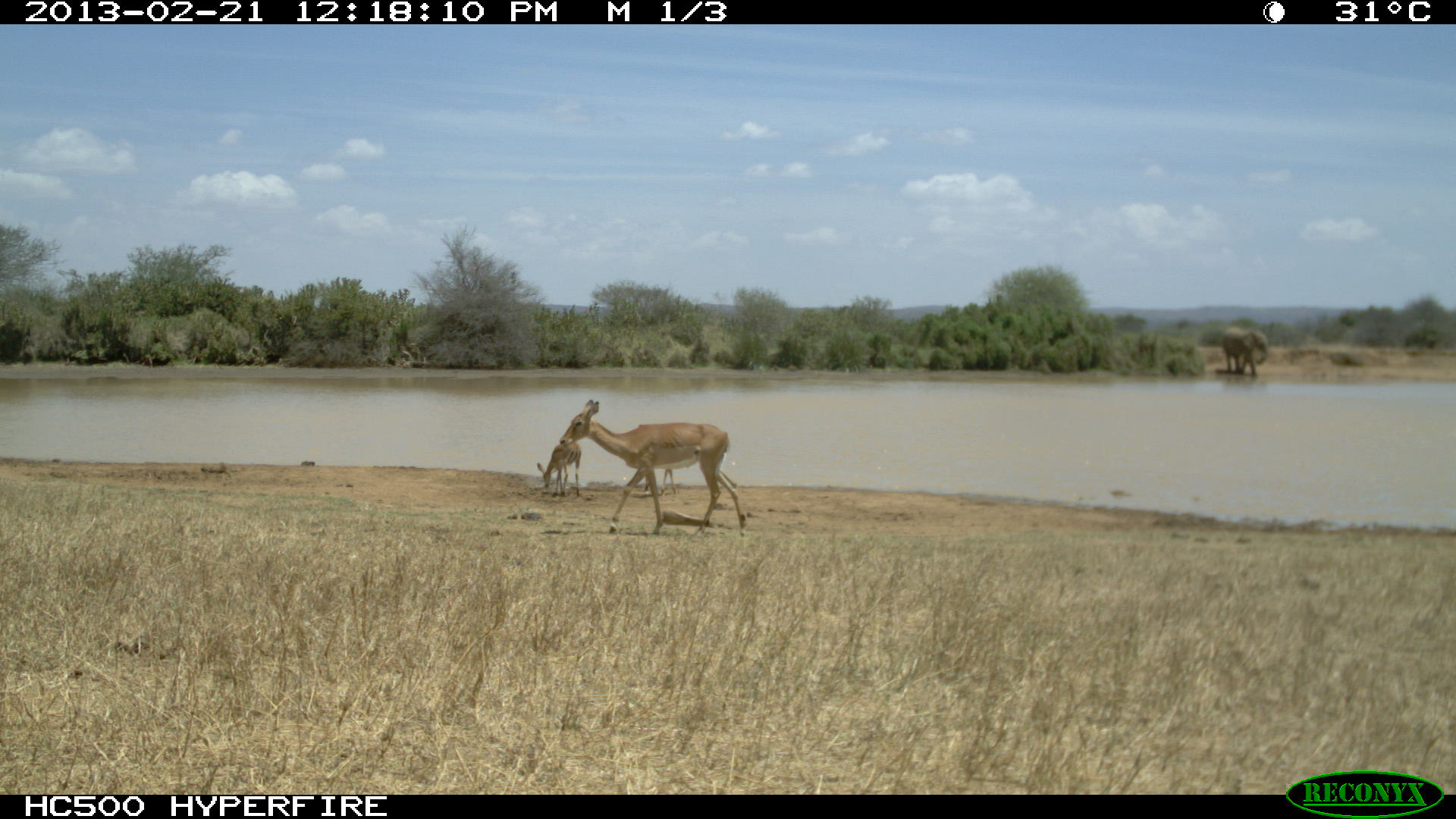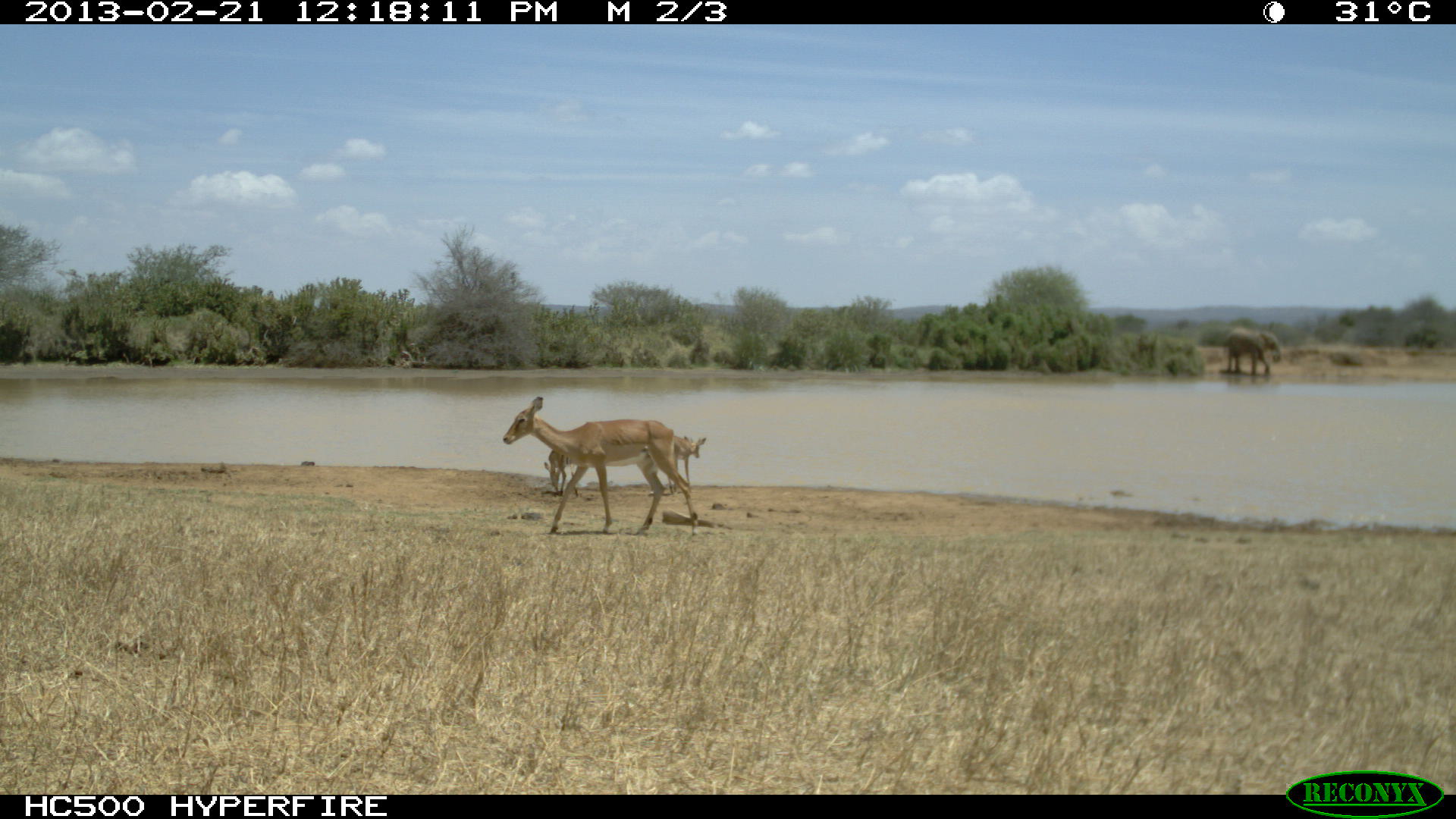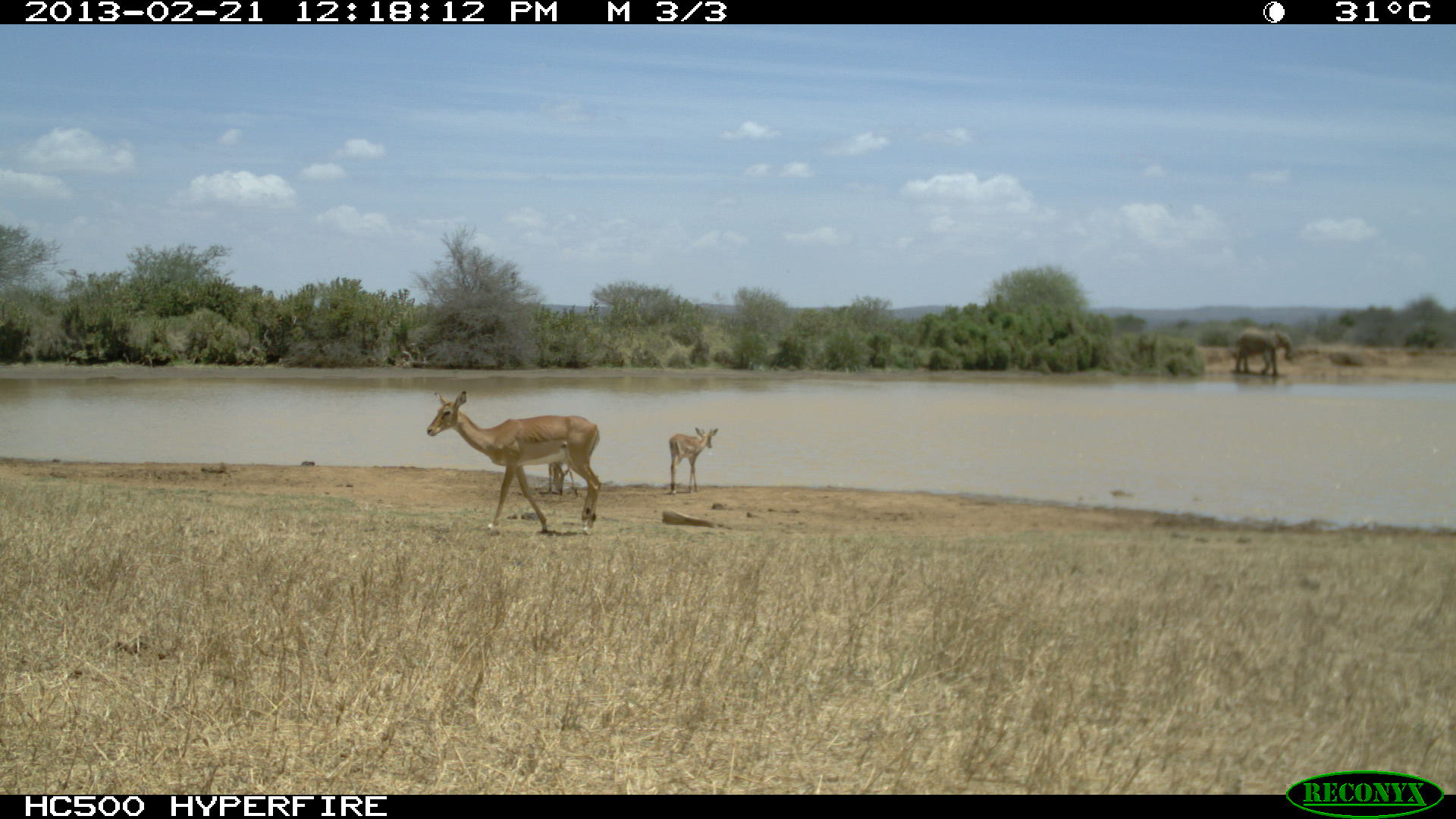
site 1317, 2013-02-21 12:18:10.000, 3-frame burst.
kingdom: Animalia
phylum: Chordata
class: Mammalia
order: Artiodactyla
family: Bovidae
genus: Aepyceros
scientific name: Aepyceros melampus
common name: impala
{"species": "Aepyceros melampus (impala)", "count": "3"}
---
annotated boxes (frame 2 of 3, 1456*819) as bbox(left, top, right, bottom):
aepyceros melampus: bbox(503, 397, 699, 537); bbox(1223, 328, 1282, 376); bbox(666, 434, 706, 495); bbox(544, 448, 582, 497)